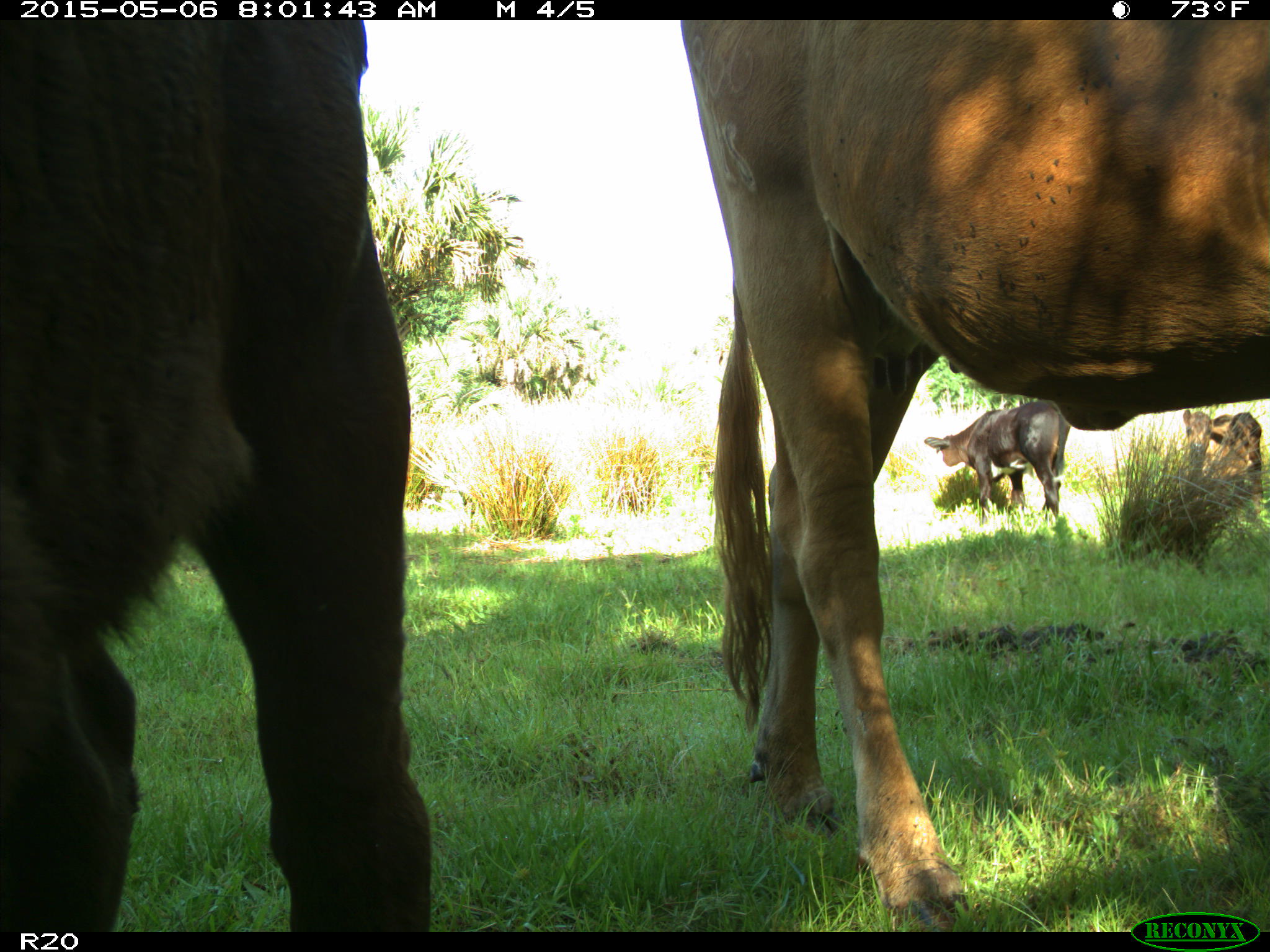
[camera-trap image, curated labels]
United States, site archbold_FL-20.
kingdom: Animalia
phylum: Chordata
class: Mammalia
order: Artiodactyla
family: Bovidae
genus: Bos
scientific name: Bos taurus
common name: domestic cow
Bos taurus (domestic cow).